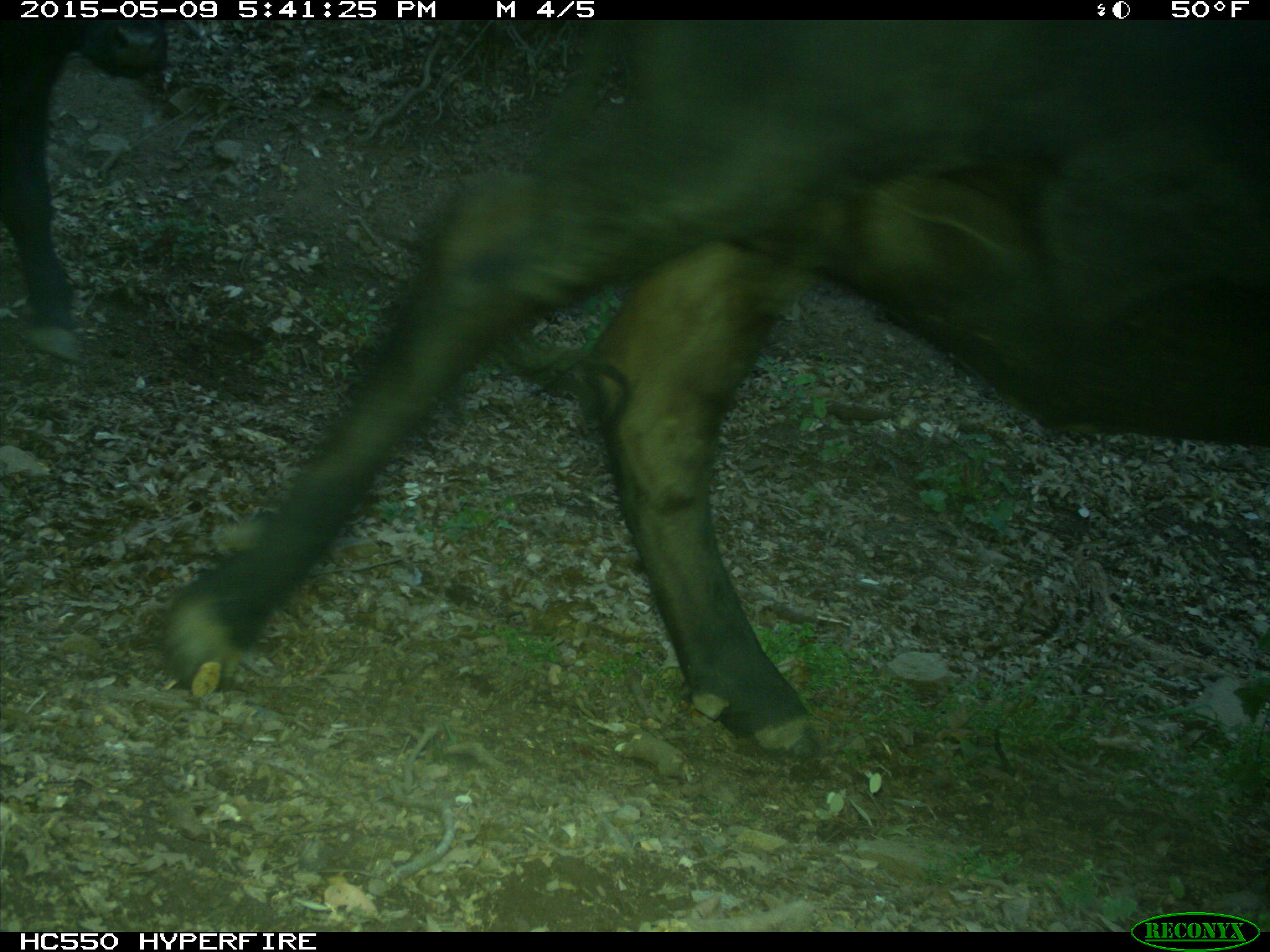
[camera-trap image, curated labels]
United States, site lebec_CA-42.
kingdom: Animalia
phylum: Chordata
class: Mammalia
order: Artiodactyla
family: Bovidae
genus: Bos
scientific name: Bos taurus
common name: domestic cow